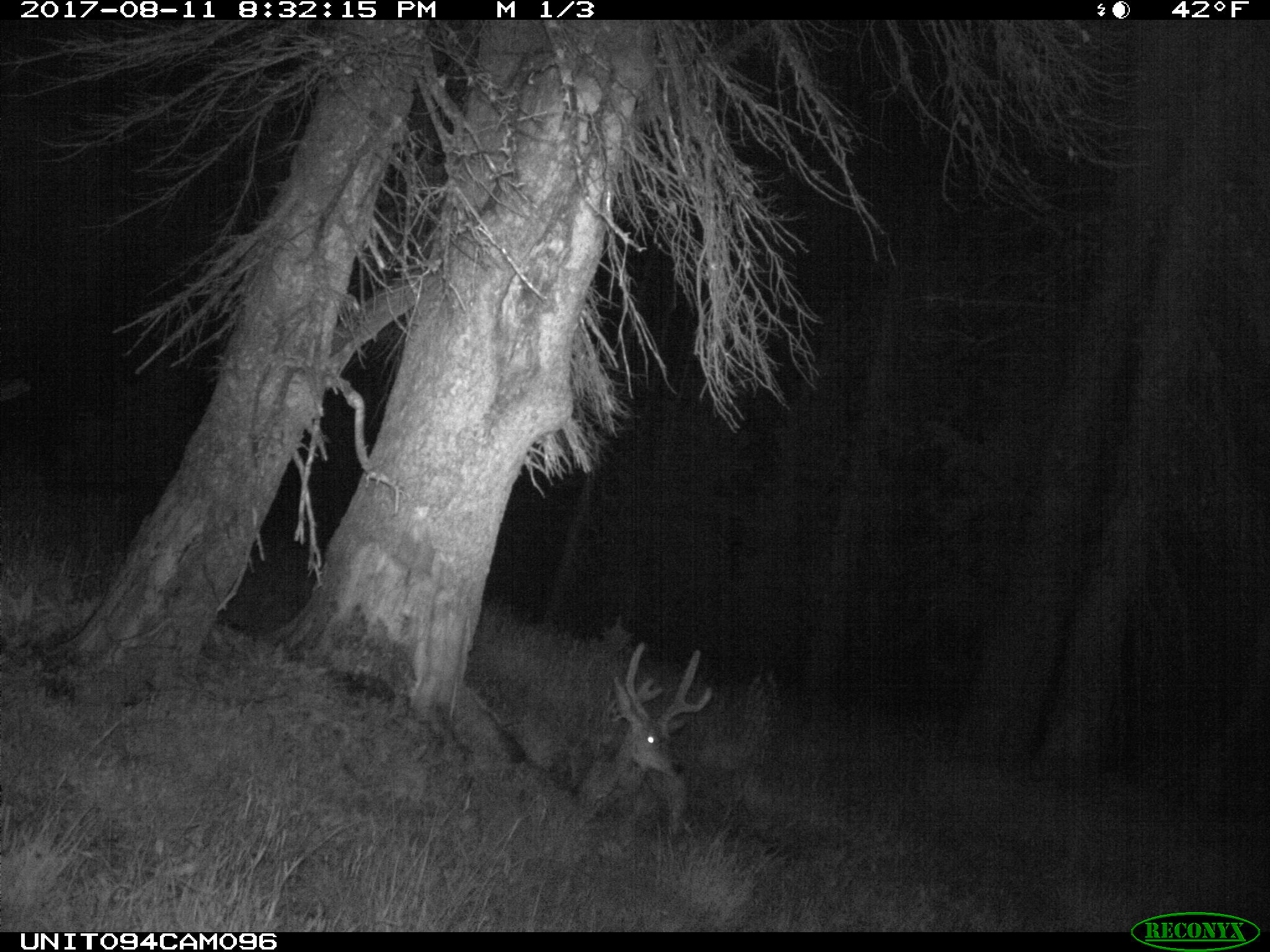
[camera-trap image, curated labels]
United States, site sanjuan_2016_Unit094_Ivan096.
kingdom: Animalia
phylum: Chordata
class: Mammalia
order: Artiodactyla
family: Cervidae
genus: Odocoileus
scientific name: Odocoileus hemionus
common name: mule deer